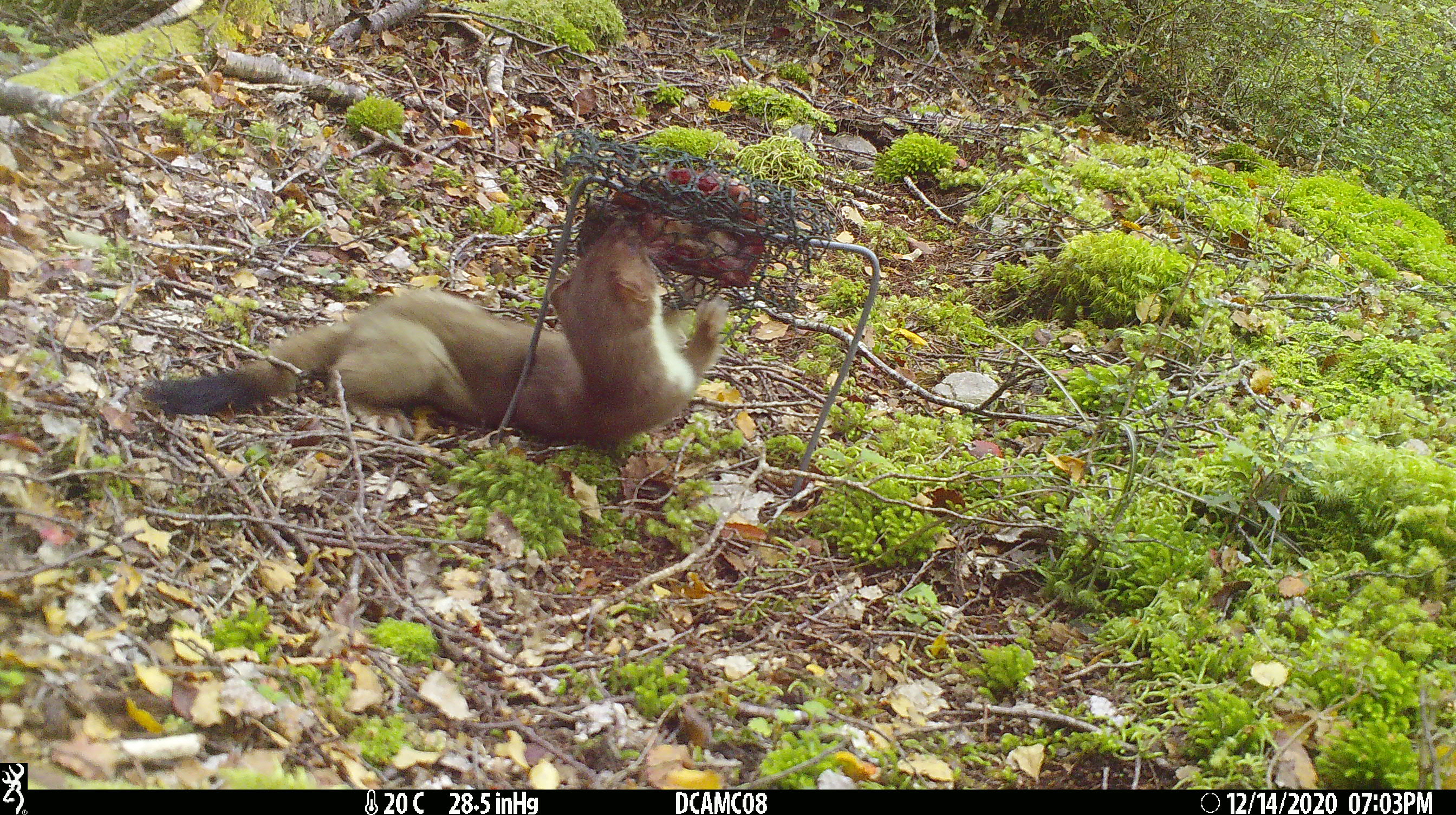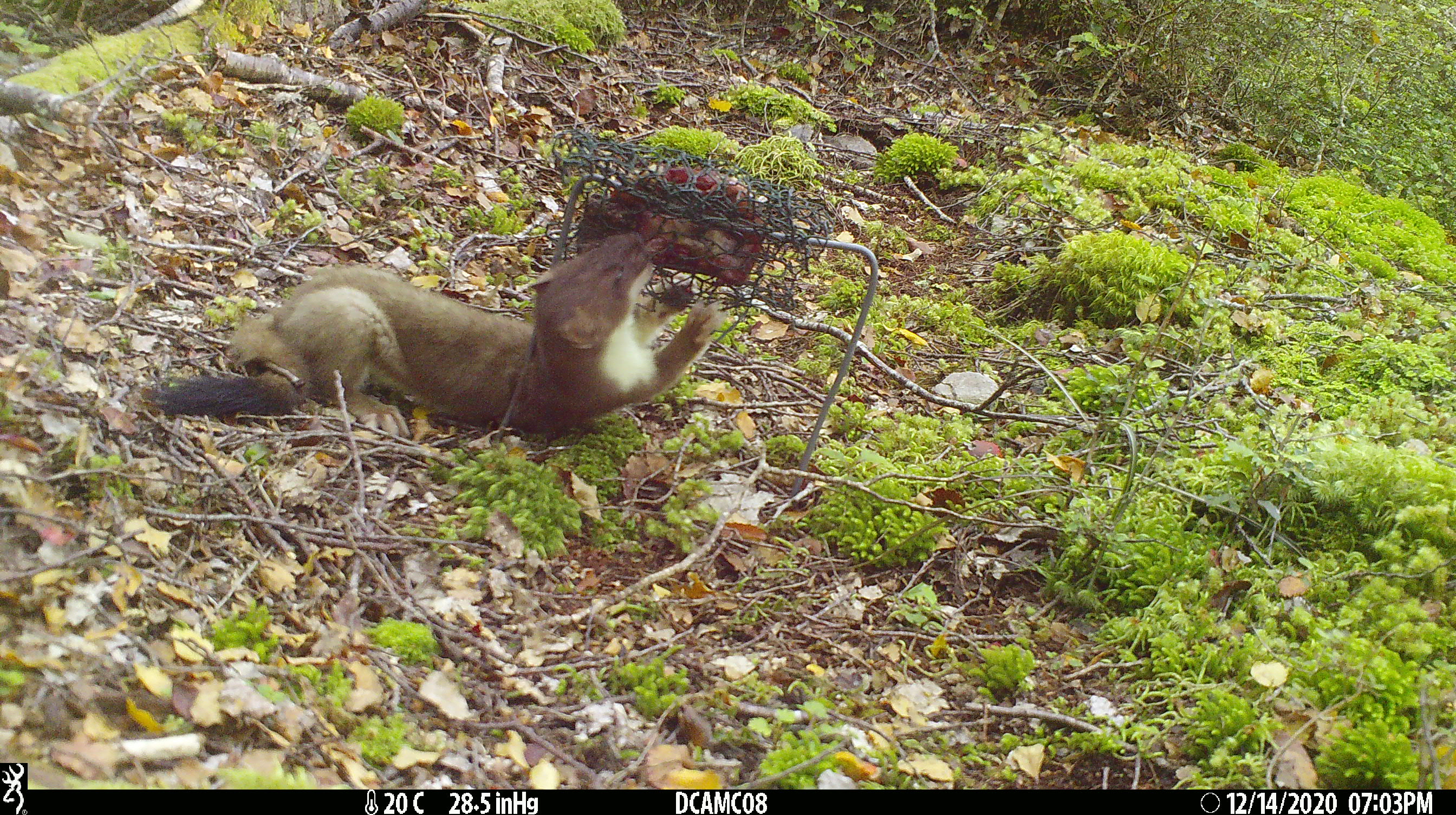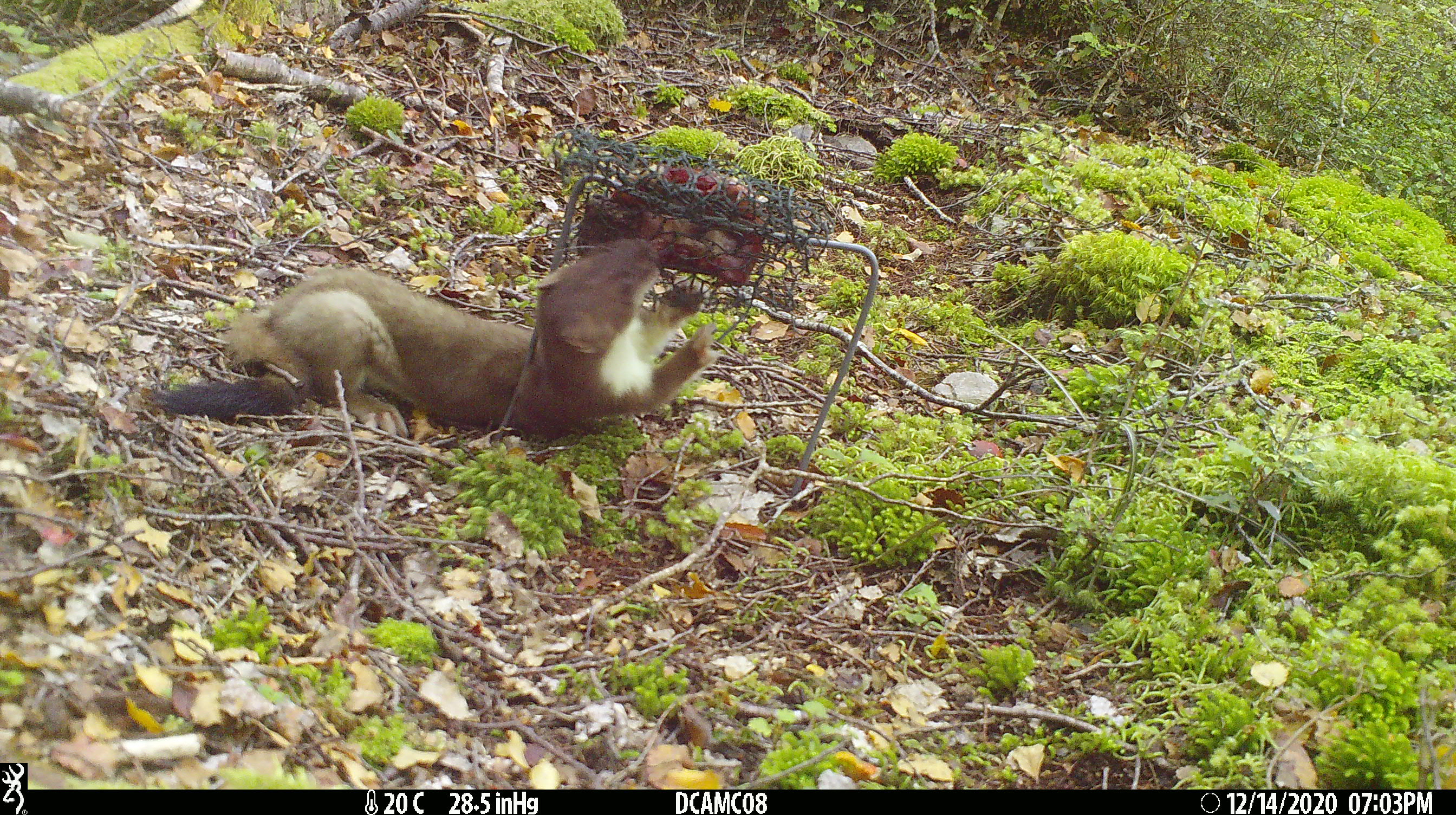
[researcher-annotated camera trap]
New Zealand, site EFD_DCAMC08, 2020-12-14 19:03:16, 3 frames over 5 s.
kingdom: Animalia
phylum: Chordata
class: Mammalia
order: Carnivora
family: Mustelidae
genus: Mustela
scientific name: Mustela erminea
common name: stoat